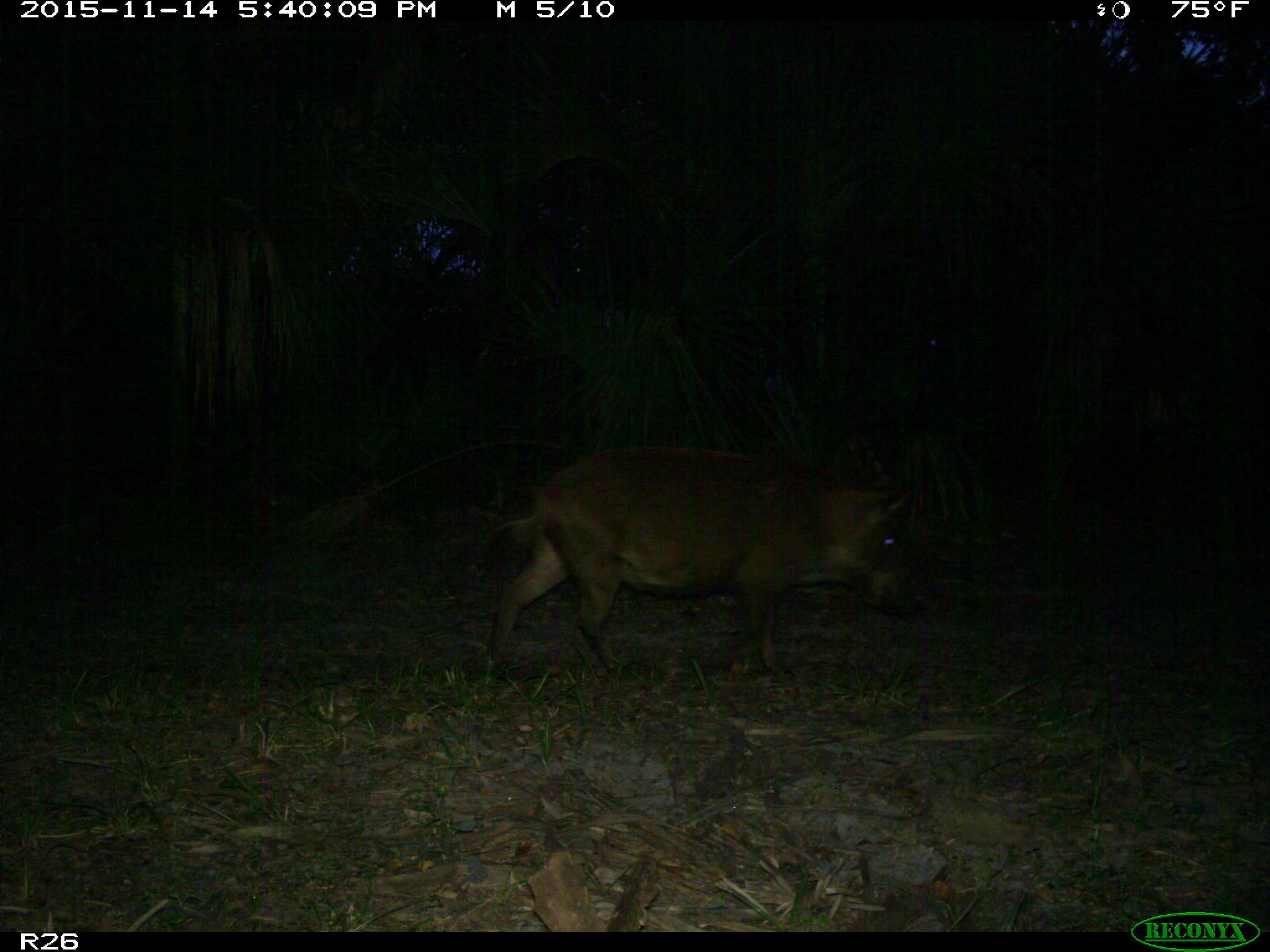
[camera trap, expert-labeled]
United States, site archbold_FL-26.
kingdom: Animalia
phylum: Chordata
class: Mammalia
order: Artiodactyla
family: Suidae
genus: Sus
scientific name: Sus scrofa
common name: wild boar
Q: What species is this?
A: Sus scrofa (wild boar).